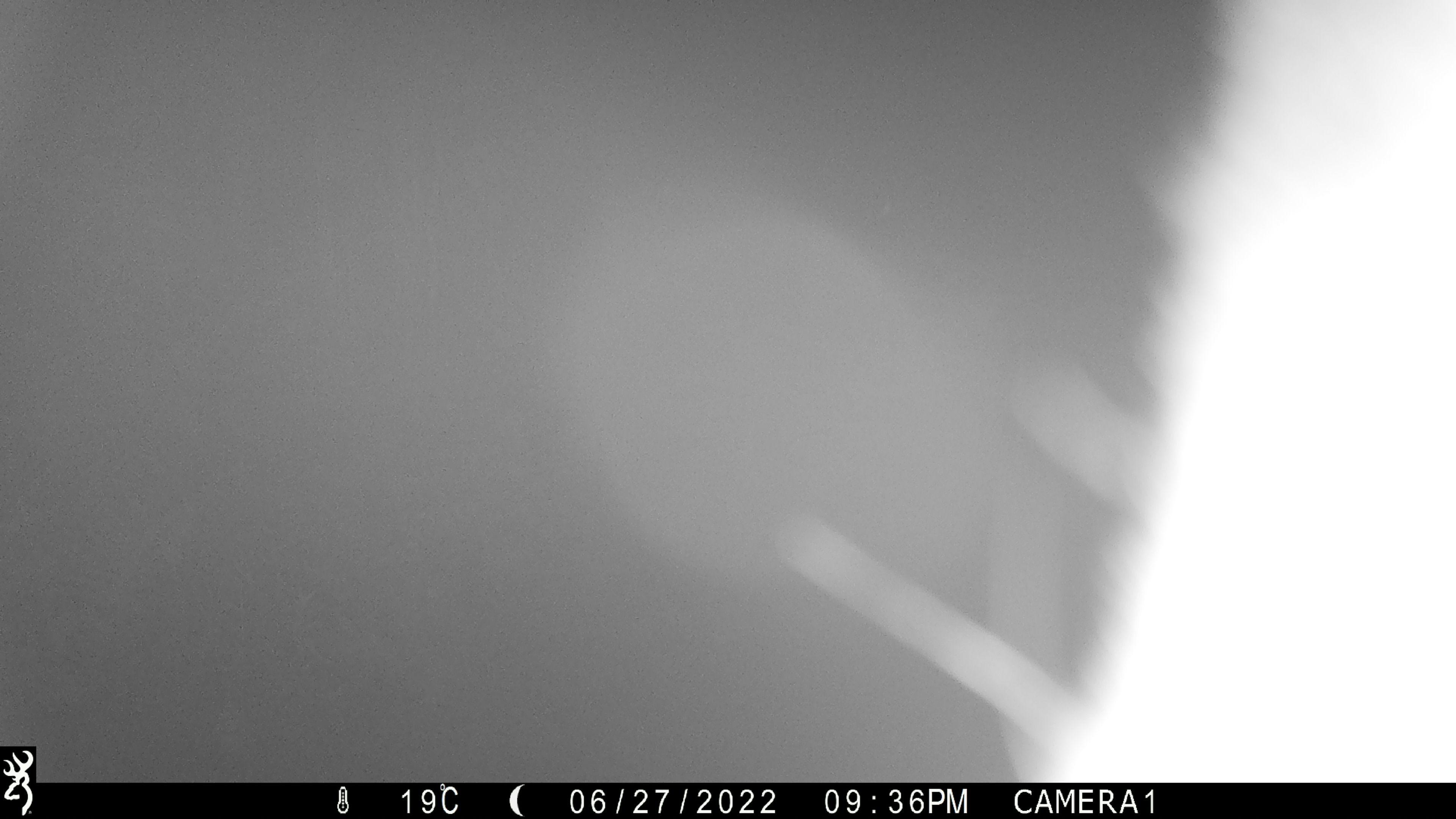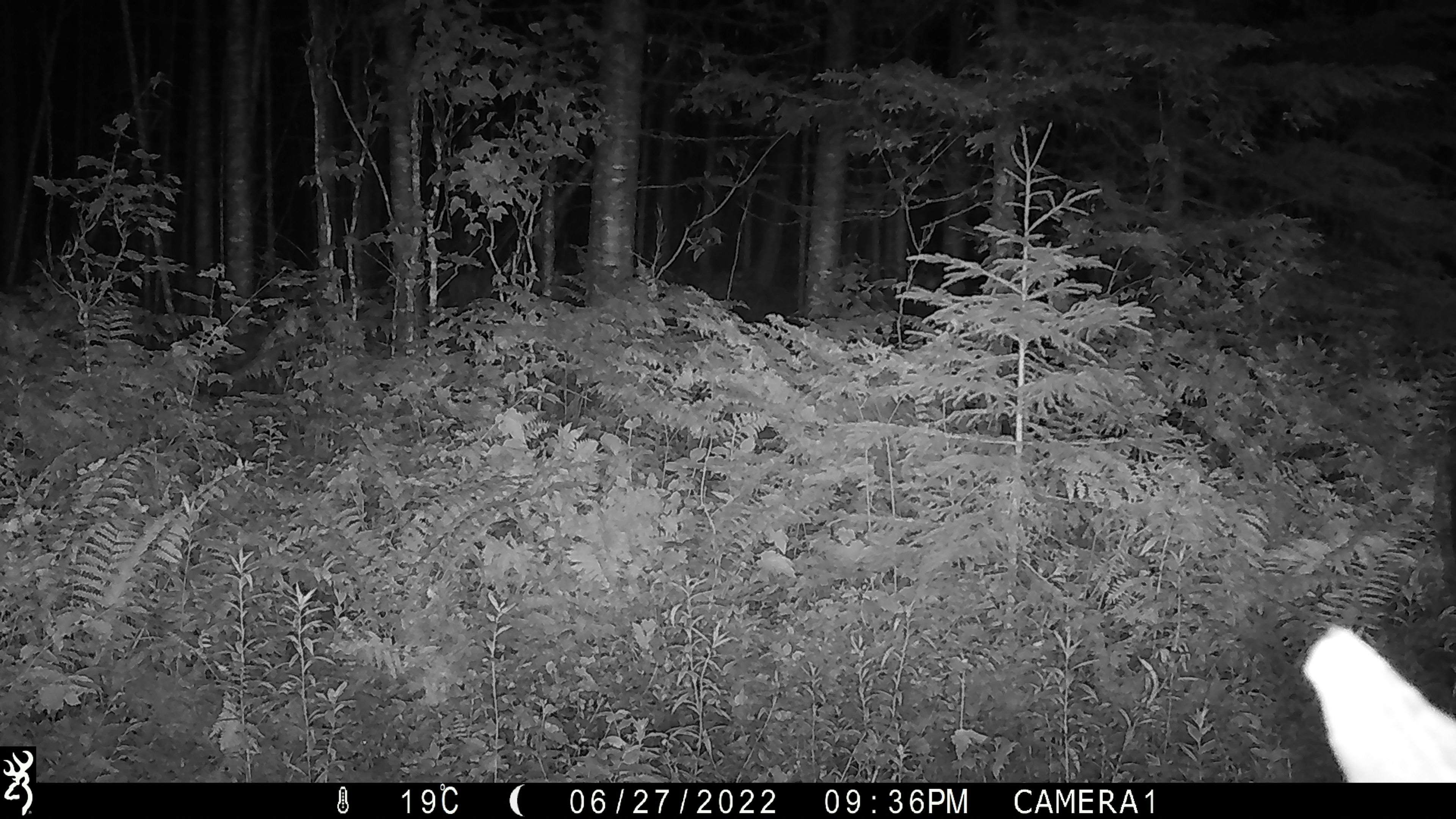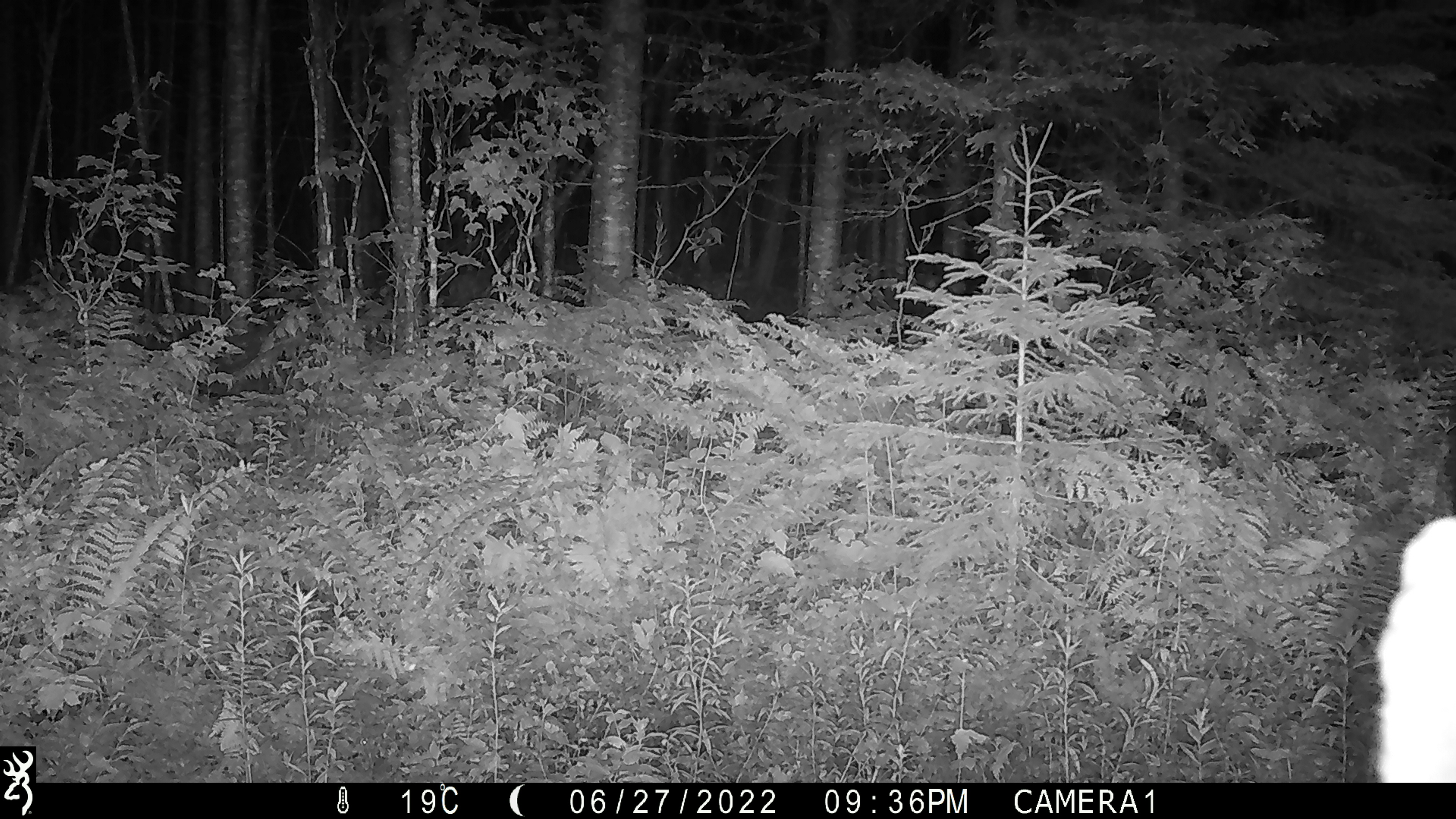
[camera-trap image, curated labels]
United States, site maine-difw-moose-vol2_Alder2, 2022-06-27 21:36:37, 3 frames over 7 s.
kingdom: Animalia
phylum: Chordata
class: Mammalia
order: Artiodactyla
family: Cervidae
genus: Alces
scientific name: Alces alces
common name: moose